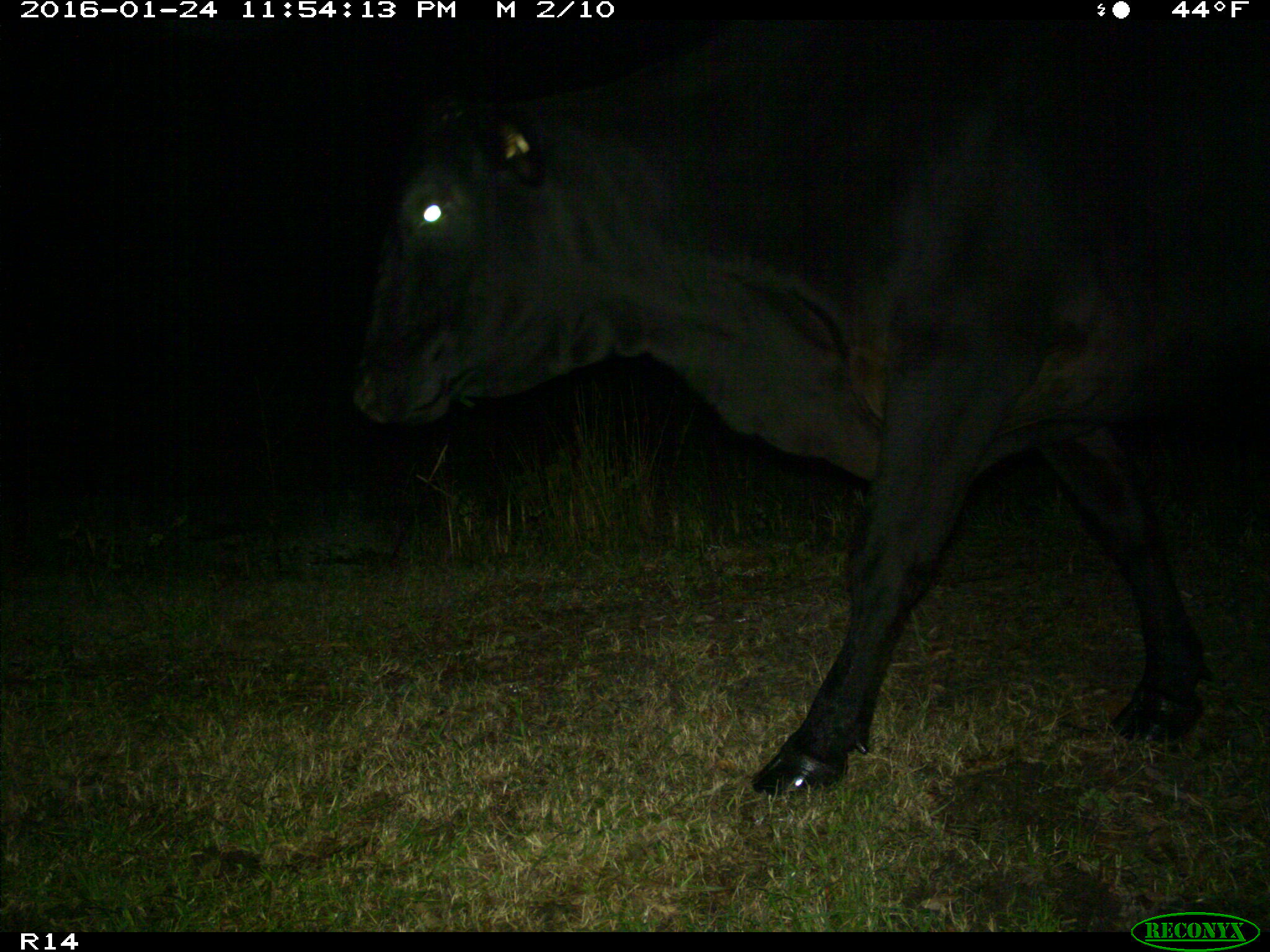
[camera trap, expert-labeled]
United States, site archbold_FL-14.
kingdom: Animalia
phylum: Chordata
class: Mammalia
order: Artiodactyla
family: Bovidae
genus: Bos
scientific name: Bos taurus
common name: domestic cow